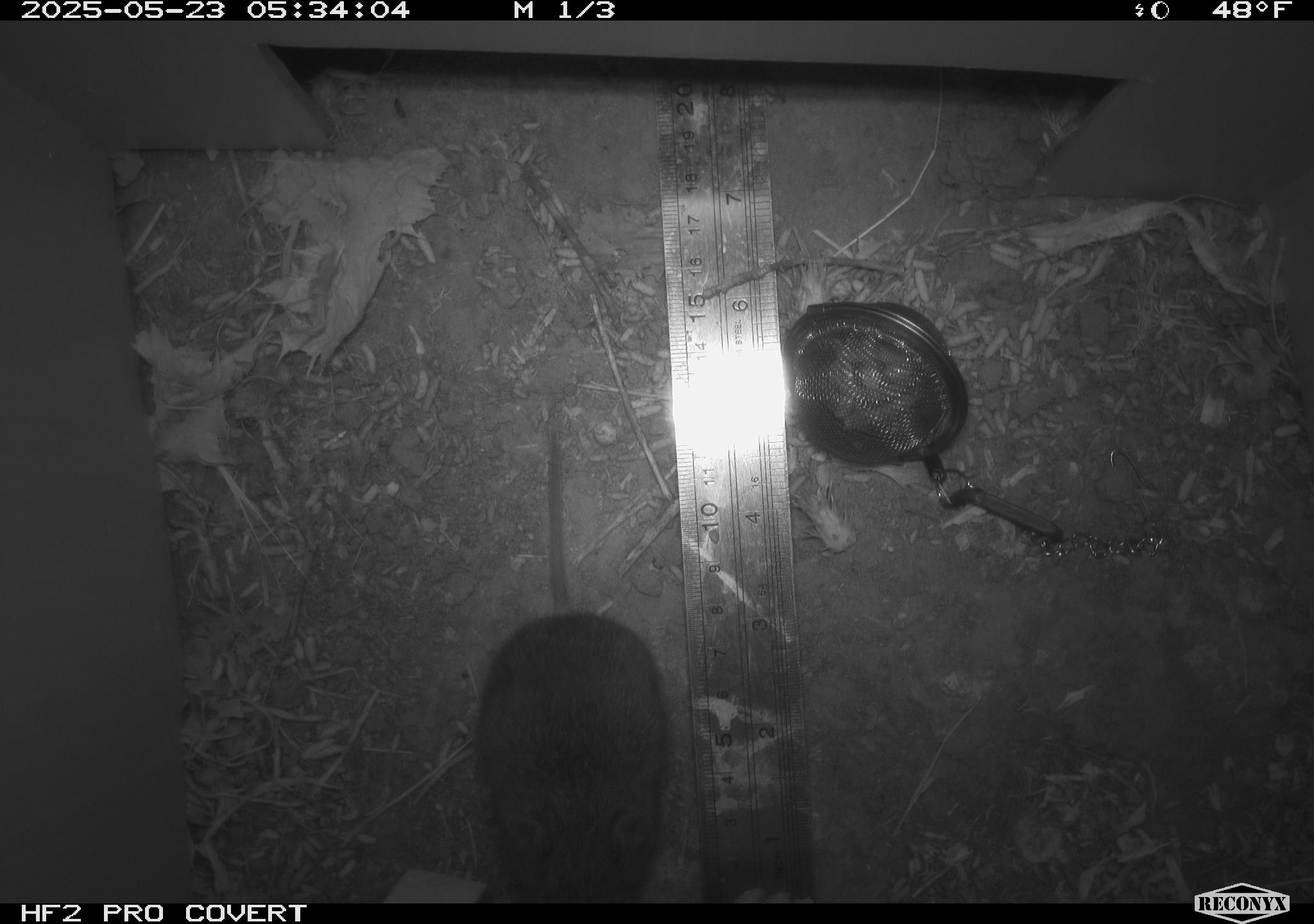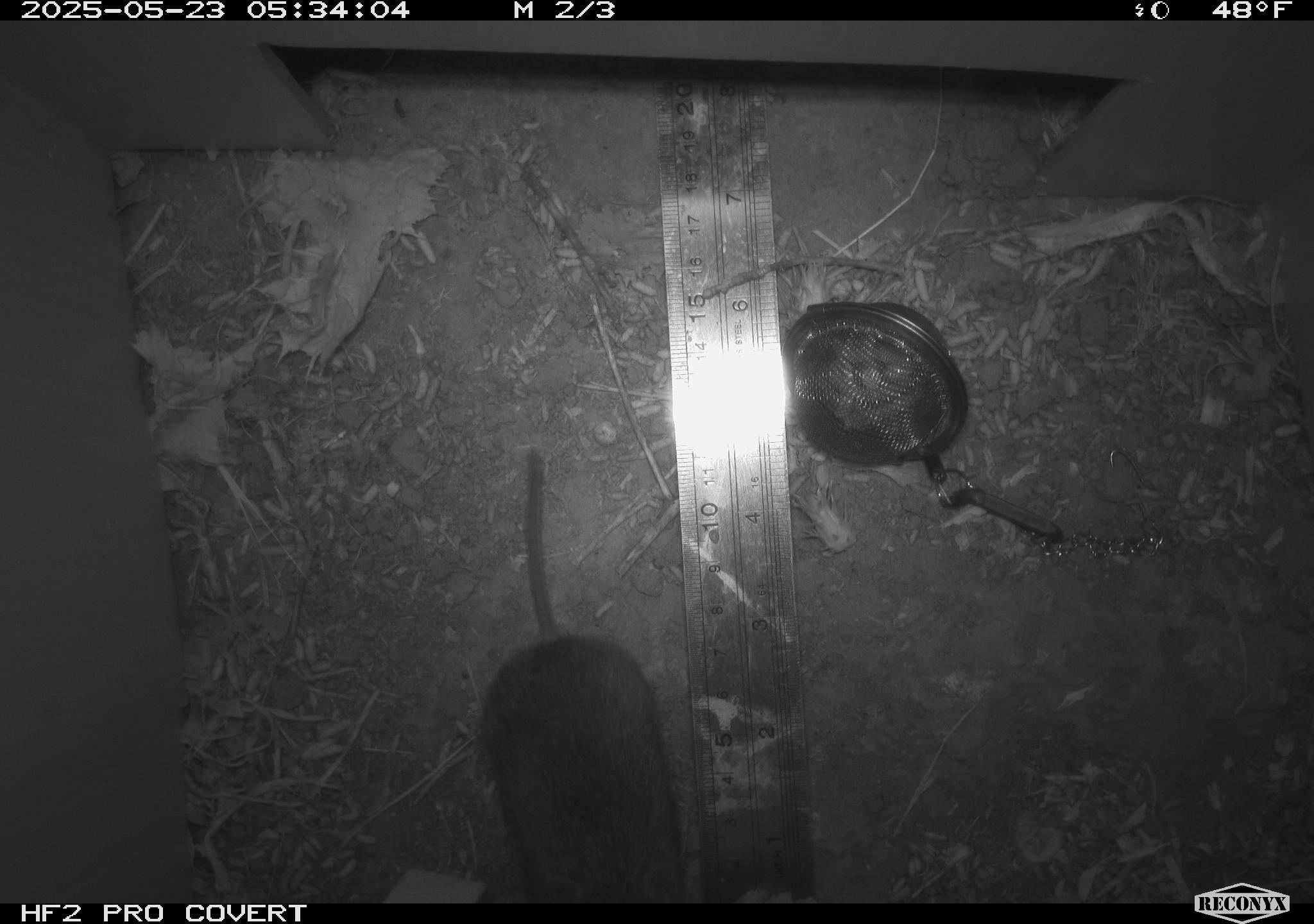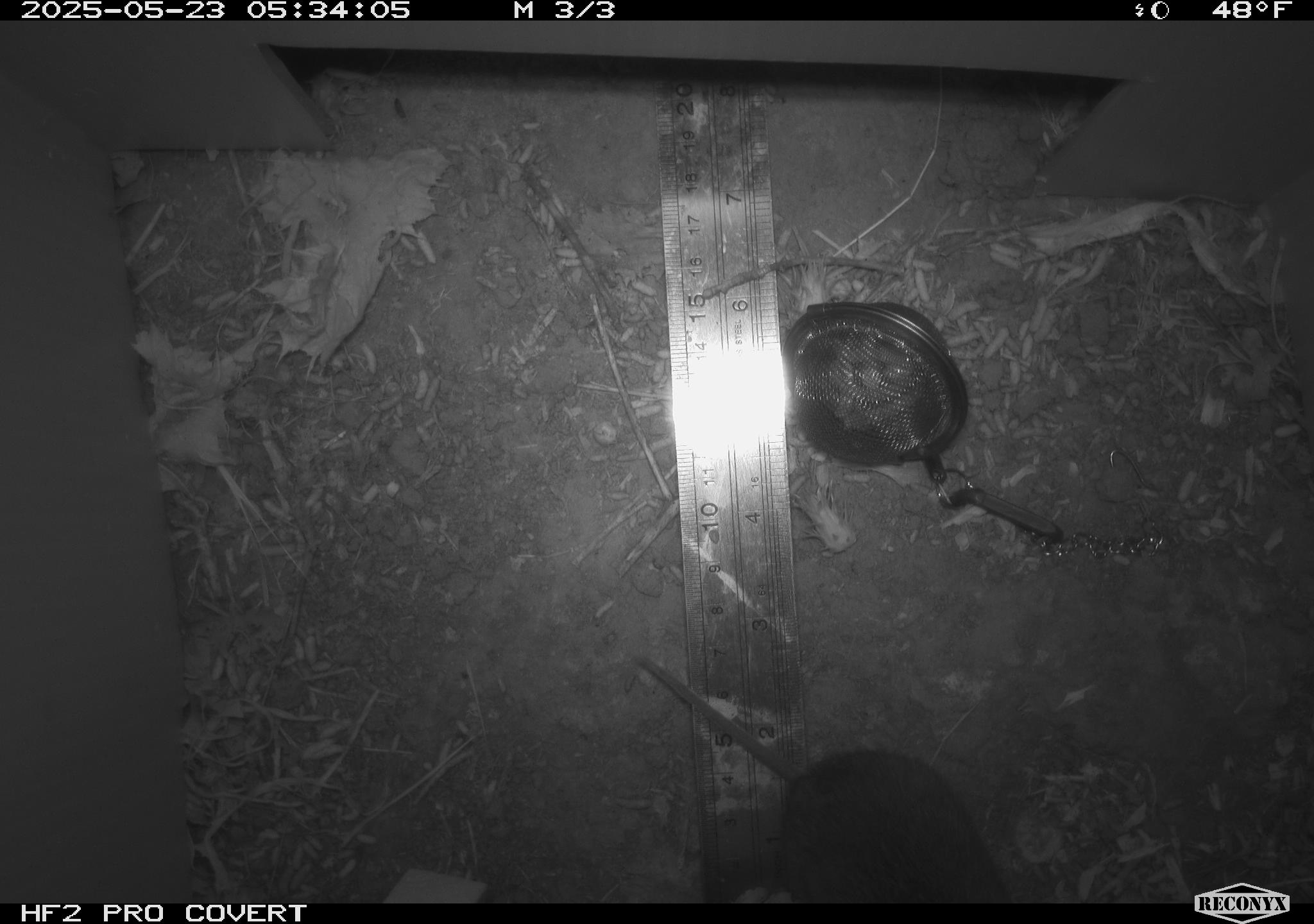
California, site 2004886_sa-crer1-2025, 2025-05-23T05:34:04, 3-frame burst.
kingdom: Animalia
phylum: Chordata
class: Mammalia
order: Rodentia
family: Cricetidae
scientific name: Arvicolinae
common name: voles, lemmings, and muskrats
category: arvicolinae subfamily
Arvicolinae subfamily (voles, lemmings, and muskrats) (Arvicolinae).